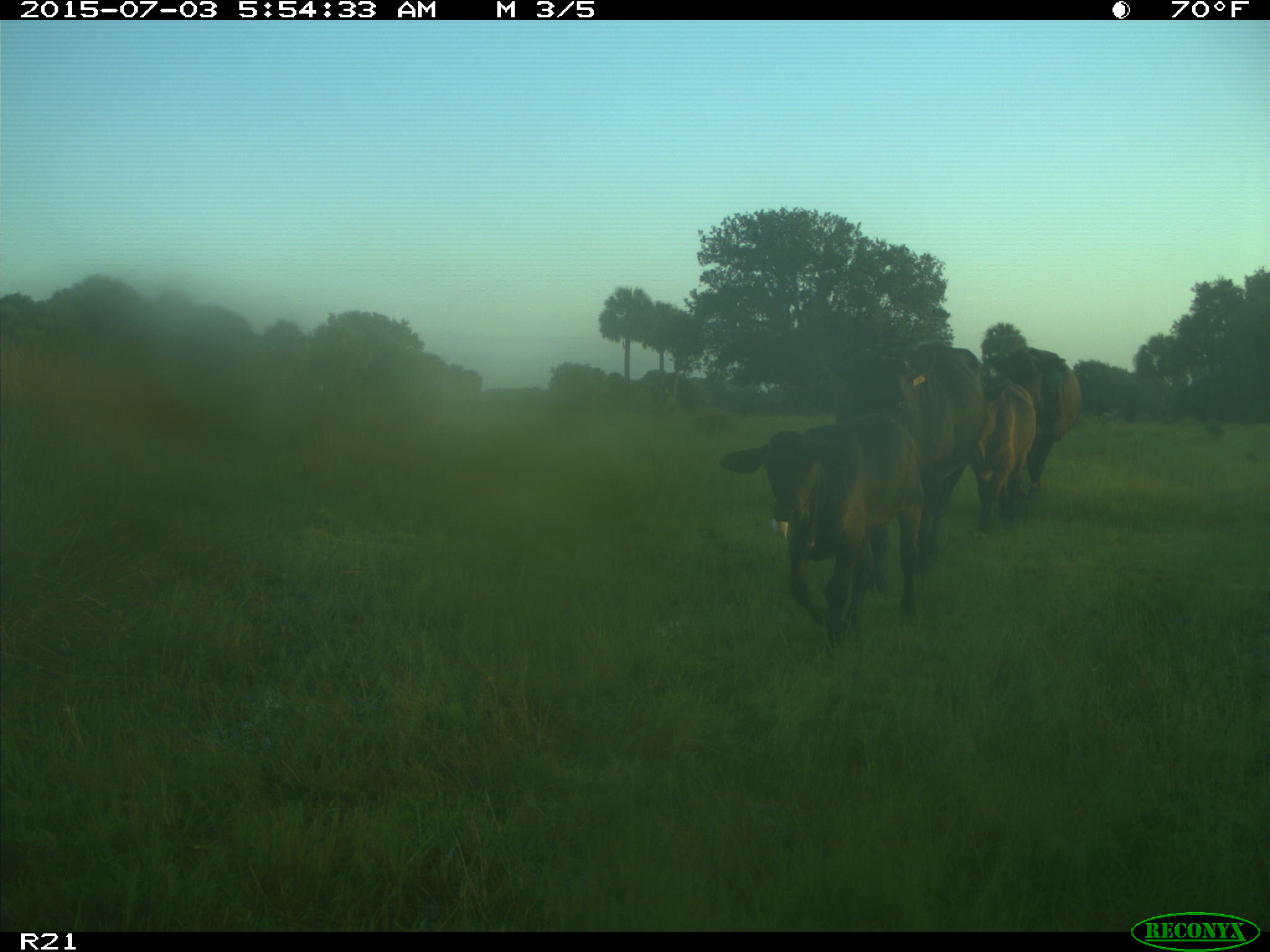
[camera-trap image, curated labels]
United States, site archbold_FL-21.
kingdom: Animalia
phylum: Chordata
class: Mammalia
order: Artiodactyla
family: Bovidae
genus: Bos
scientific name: Bos taurus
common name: domestic cow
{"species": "Bos taurus (domestic cow)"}